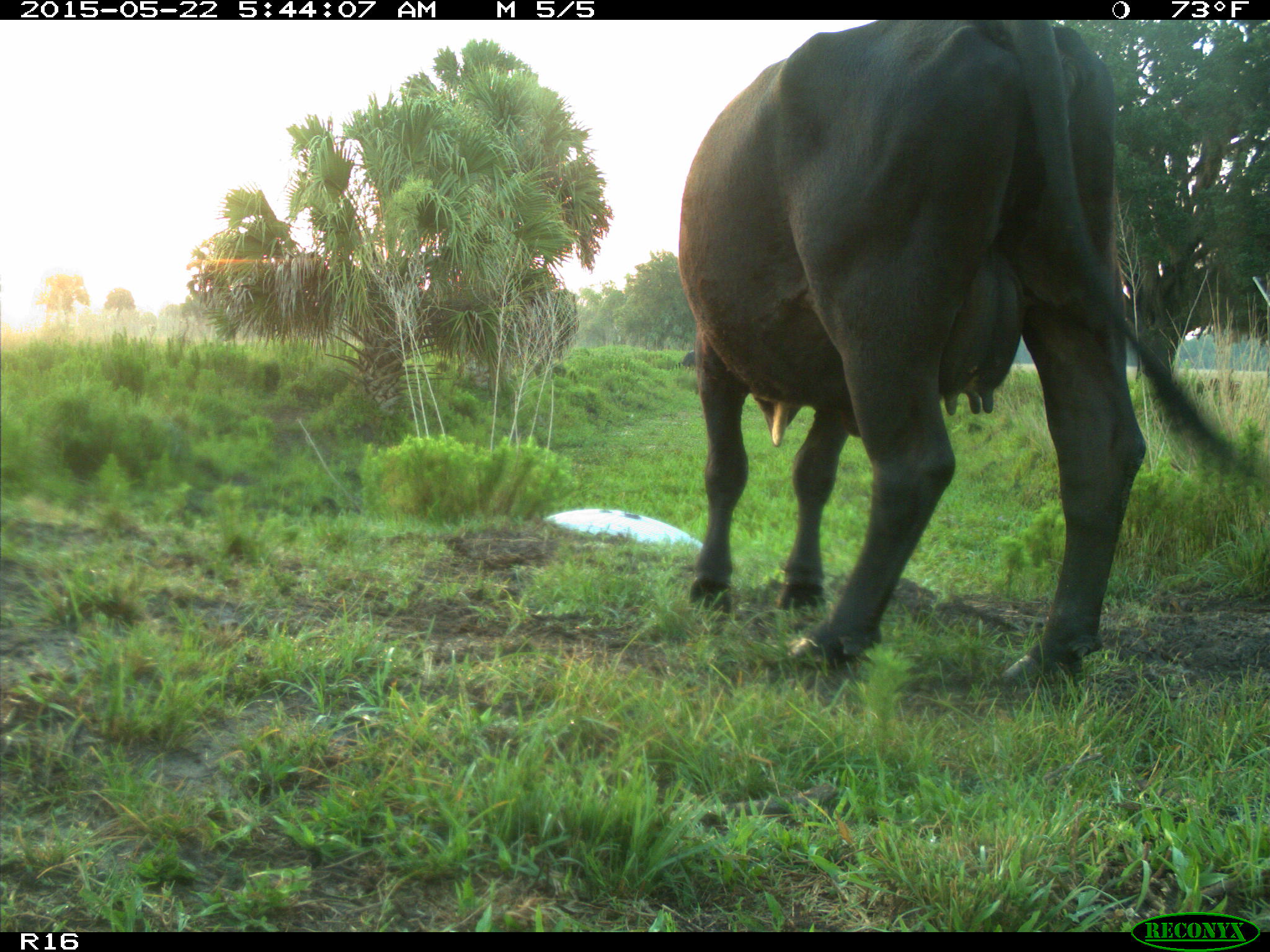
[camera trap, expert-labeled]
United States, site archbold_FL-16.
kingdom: Animalia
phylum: Chordata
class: Mammalia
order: Artiodactyla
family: Bovidae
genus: Bos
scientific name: Bos taurus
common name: domestic cow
Bos taurus (domestic cow).